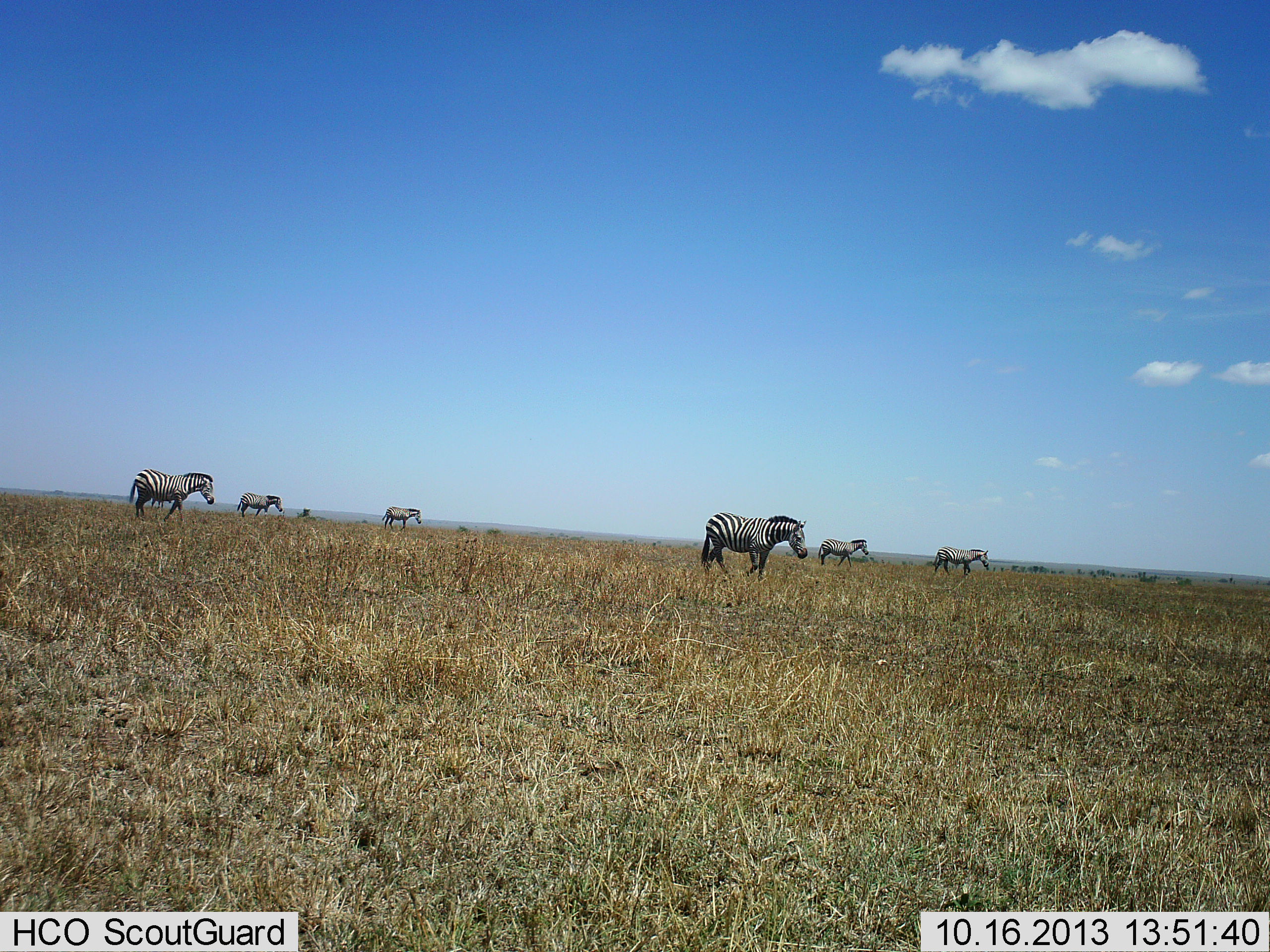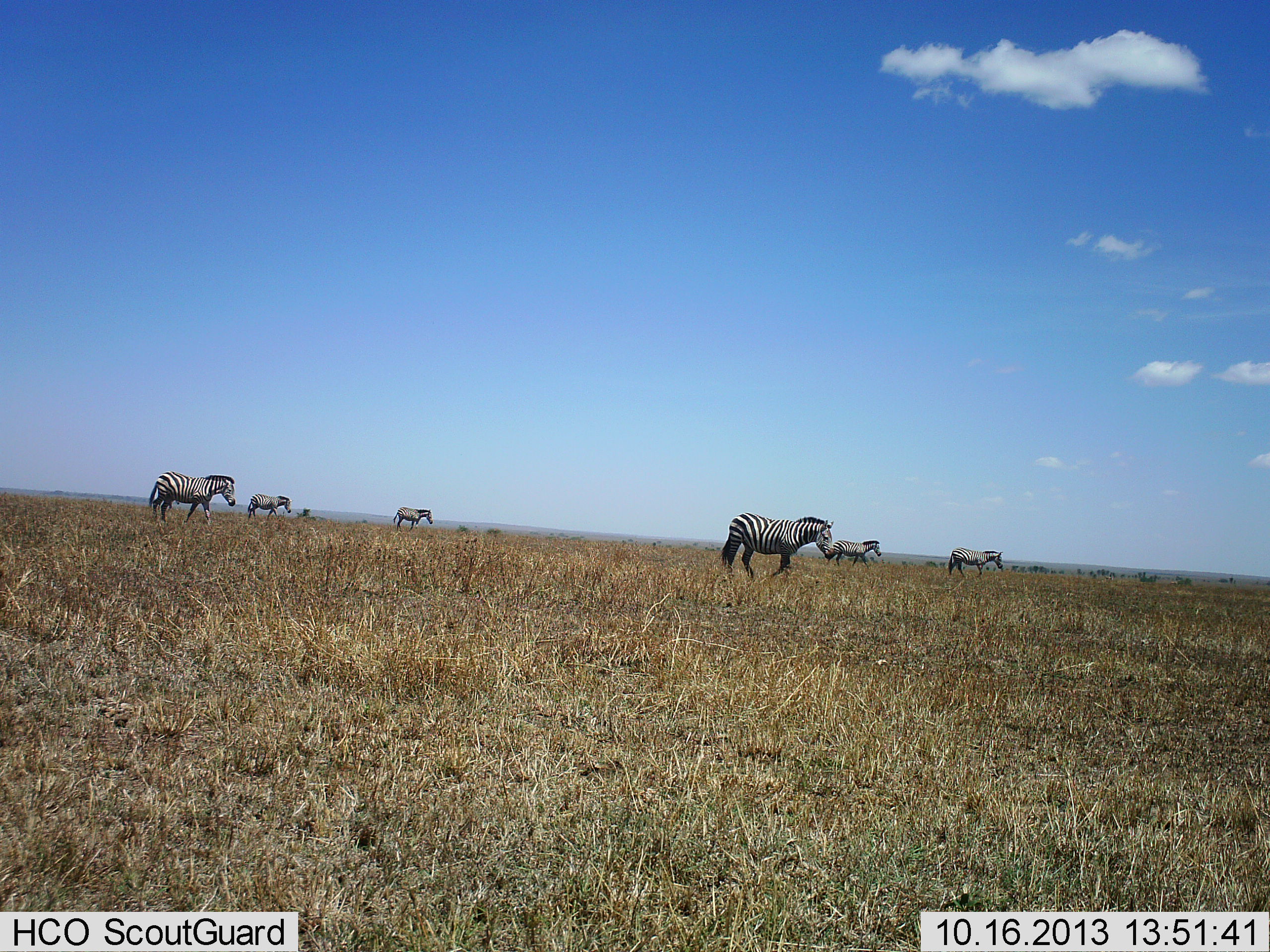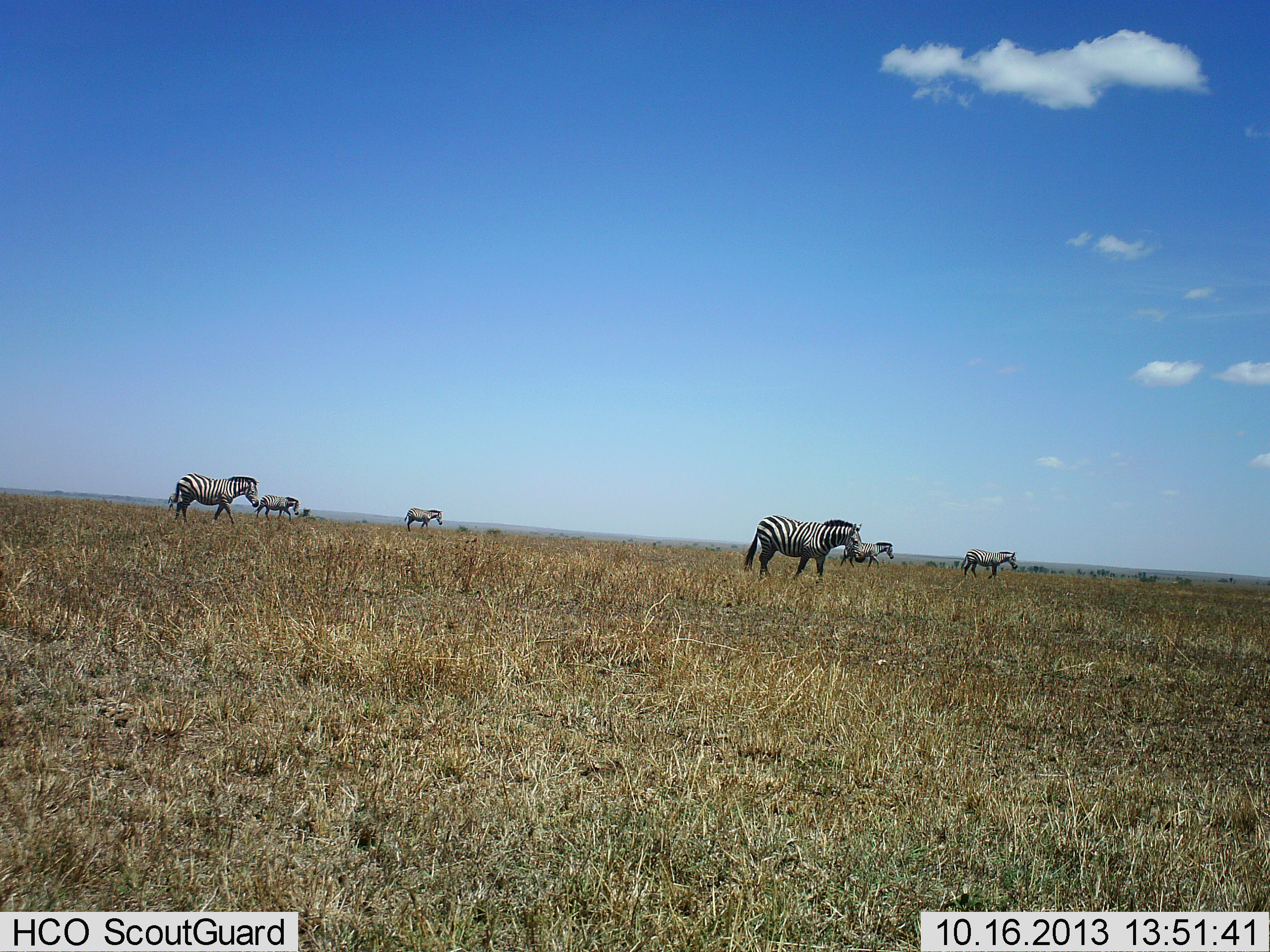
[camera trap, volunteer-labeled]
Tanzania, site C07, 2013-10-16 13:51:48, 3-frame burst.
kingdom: Animalia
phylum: Chordata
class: Mammalia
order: Perissodactyla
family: Equidae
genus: Equus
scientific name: Equus quagga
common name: plains zebra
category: zebra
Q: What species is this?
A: Zebra (plains zebra) (Equus quagga).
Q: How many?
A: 6.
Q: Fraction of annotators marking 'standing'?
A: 0%.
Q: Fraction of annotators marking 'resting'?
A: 0%.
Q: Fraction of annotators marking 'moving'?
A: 100%.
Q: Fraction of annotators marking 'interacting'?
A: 0%.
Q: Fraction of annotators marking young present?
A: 0%.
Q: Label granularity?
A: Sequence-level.